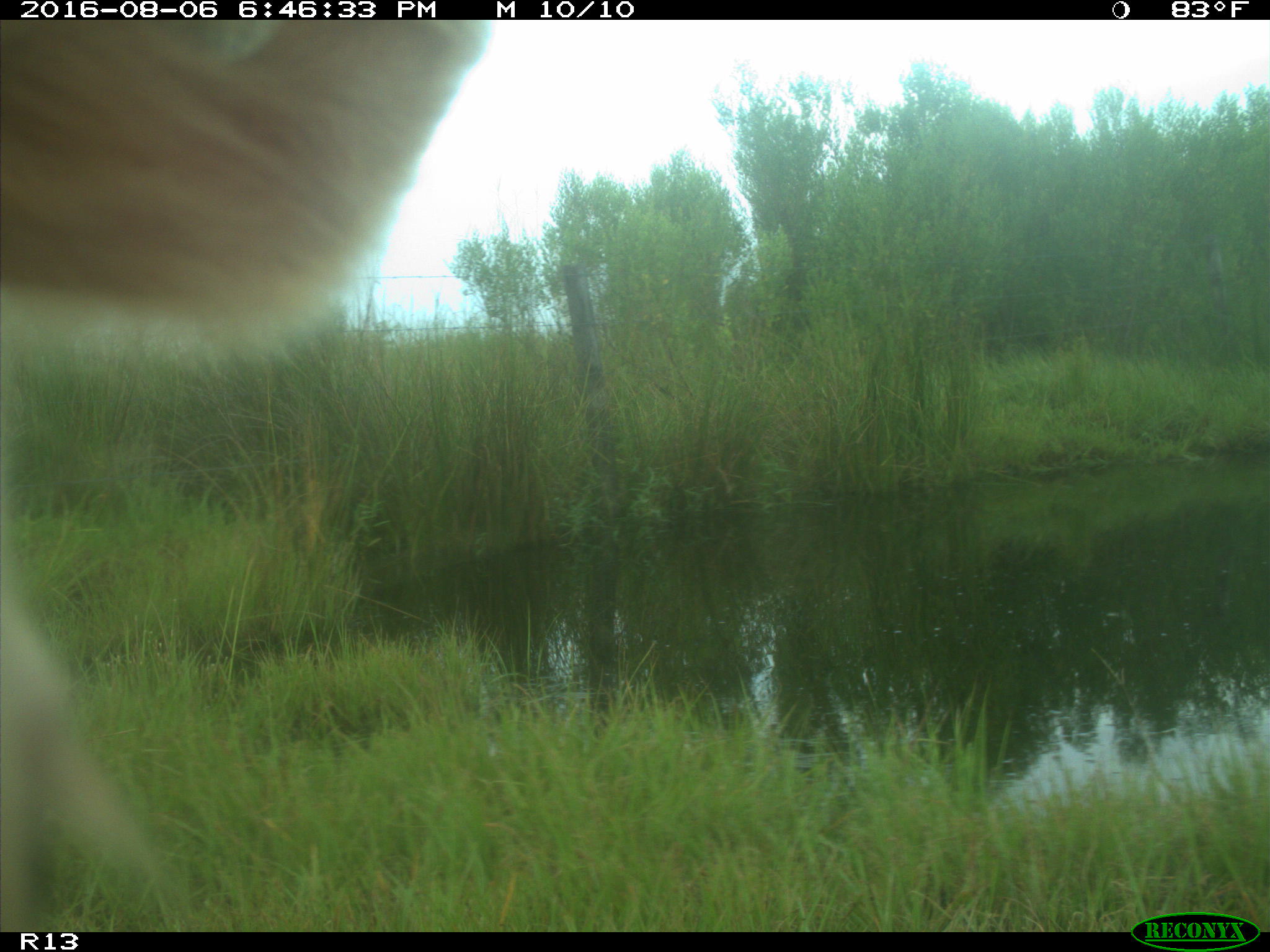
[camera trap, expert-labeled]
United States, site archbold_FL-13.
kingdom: Animalia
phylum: Chordata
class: Mammalia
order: Artiodactyla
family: Bovidae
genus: Bos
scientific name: Bos taurus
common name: domestic cow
Bos taurus (domestic cow).